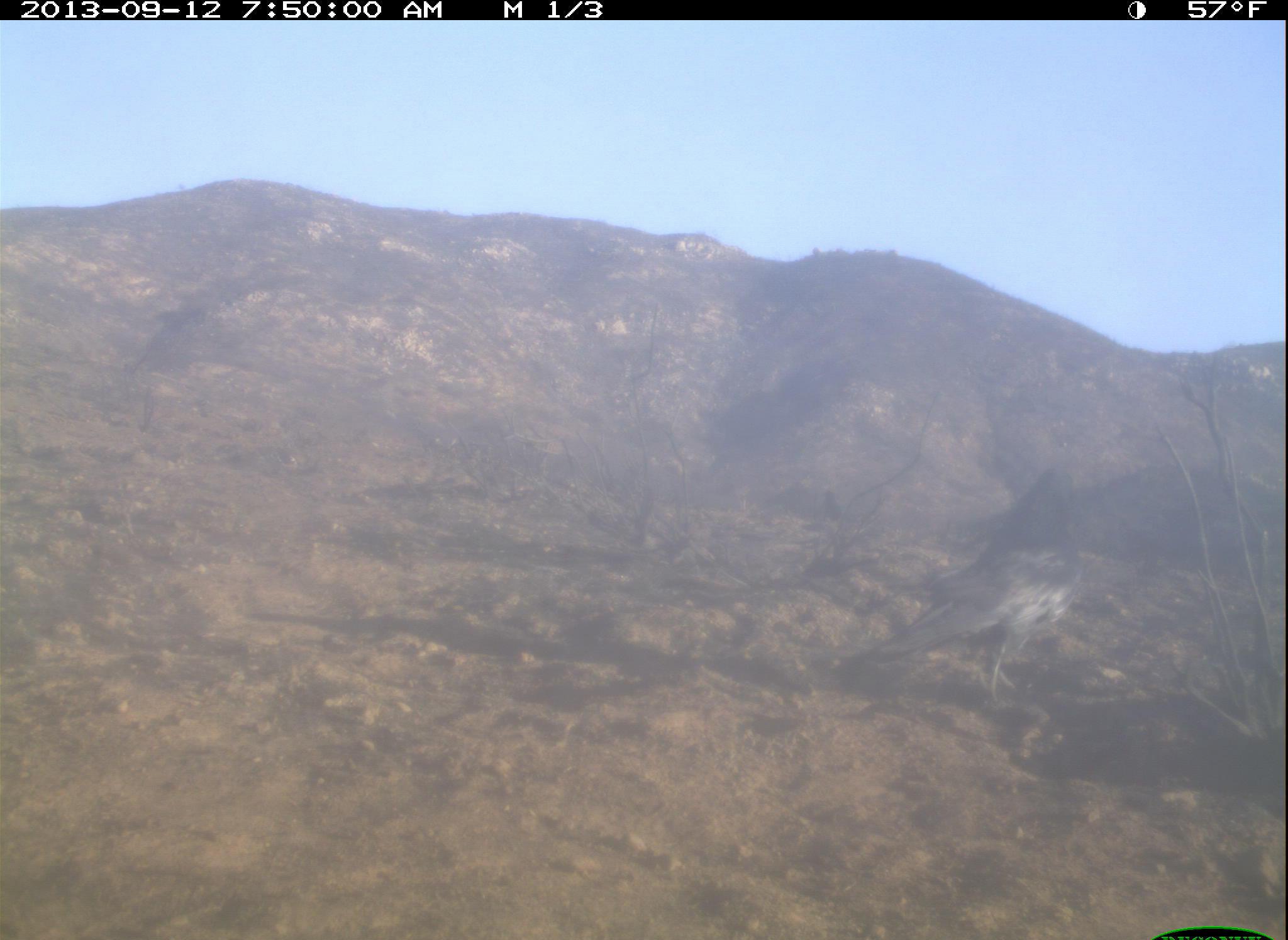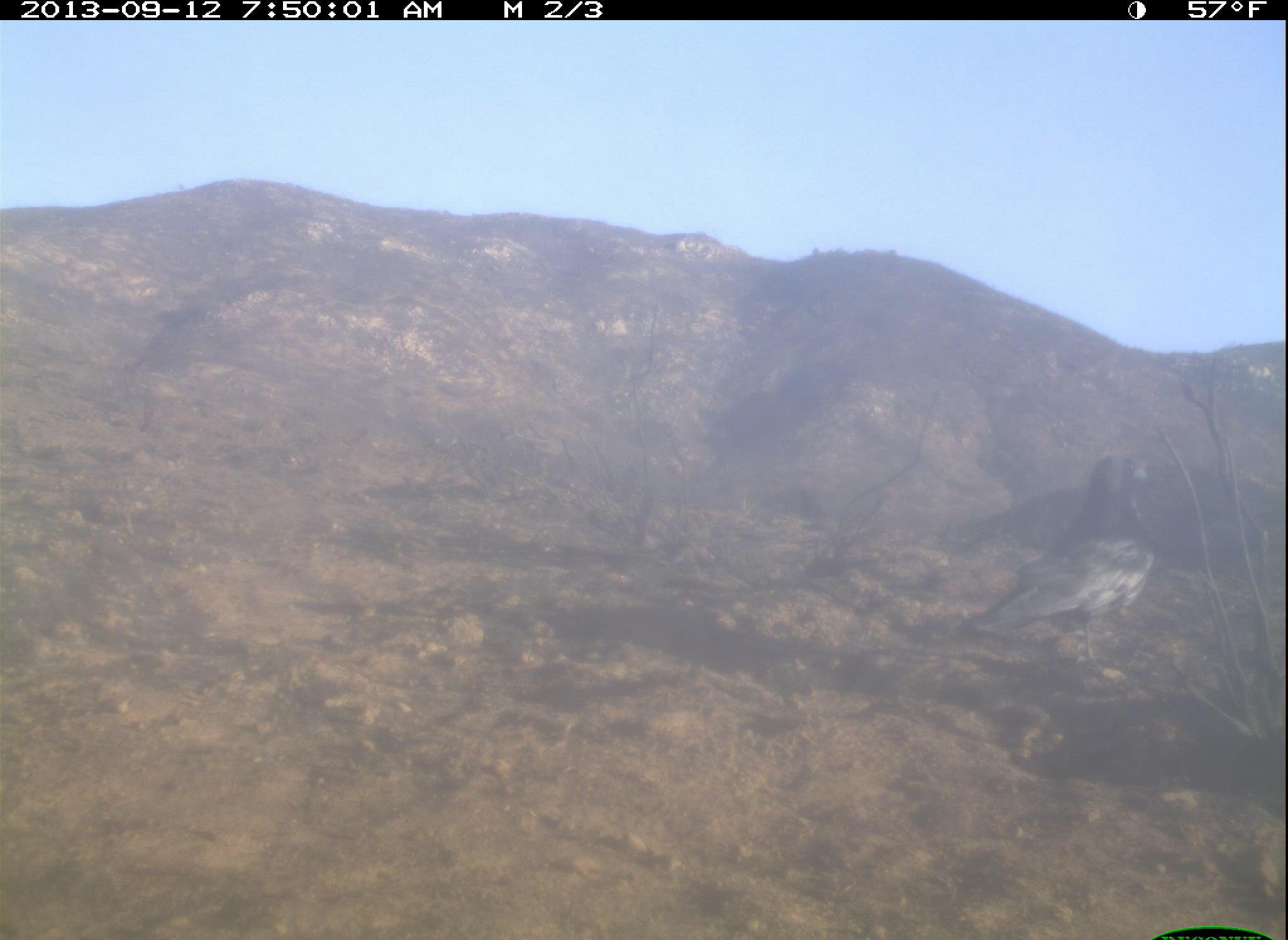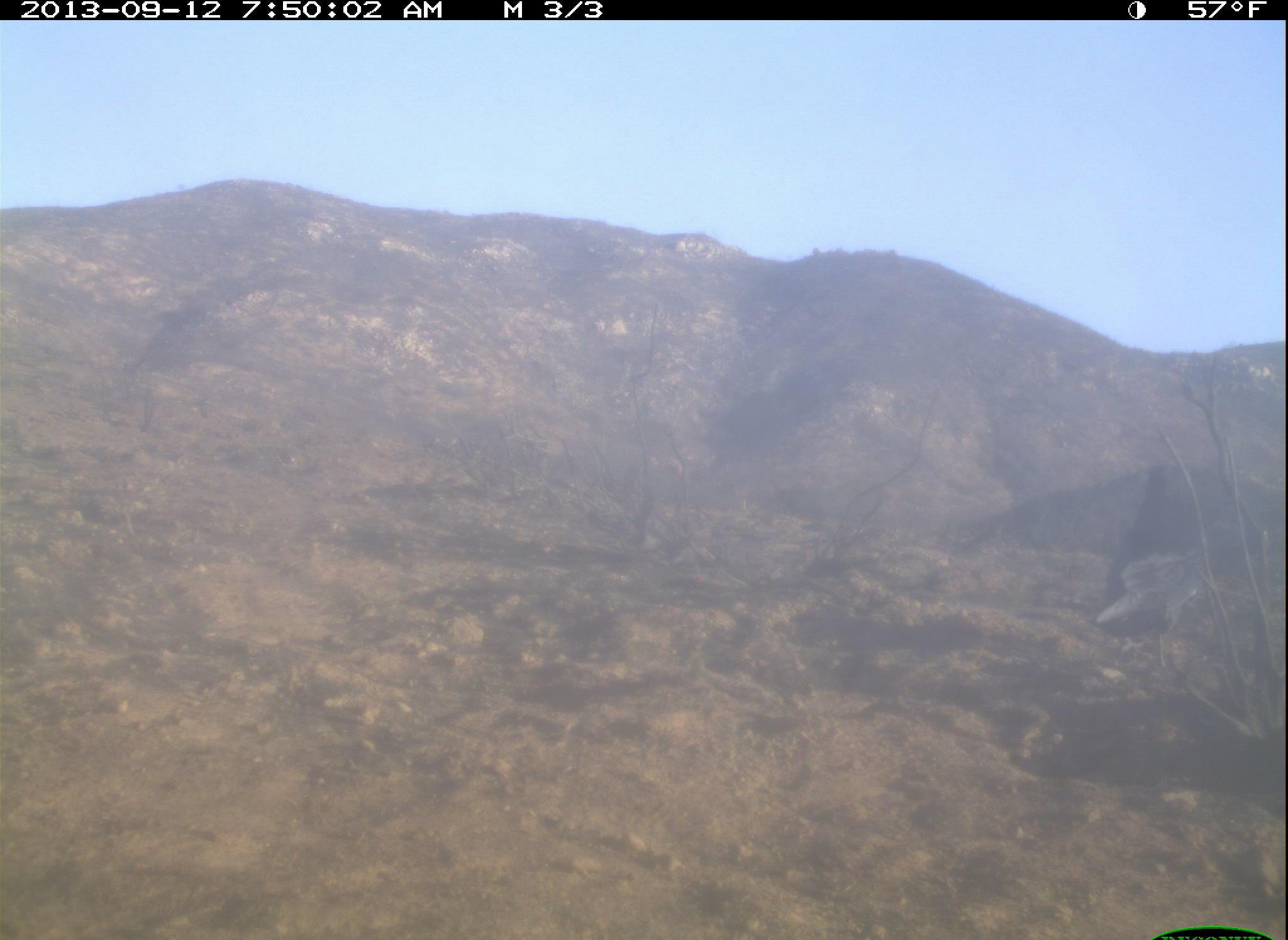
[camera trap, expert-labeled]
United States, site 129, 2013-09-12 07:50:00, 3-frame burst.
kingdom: Animalia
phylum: Chordata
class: Aves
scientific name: Aves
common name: bird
Bird (Aves).